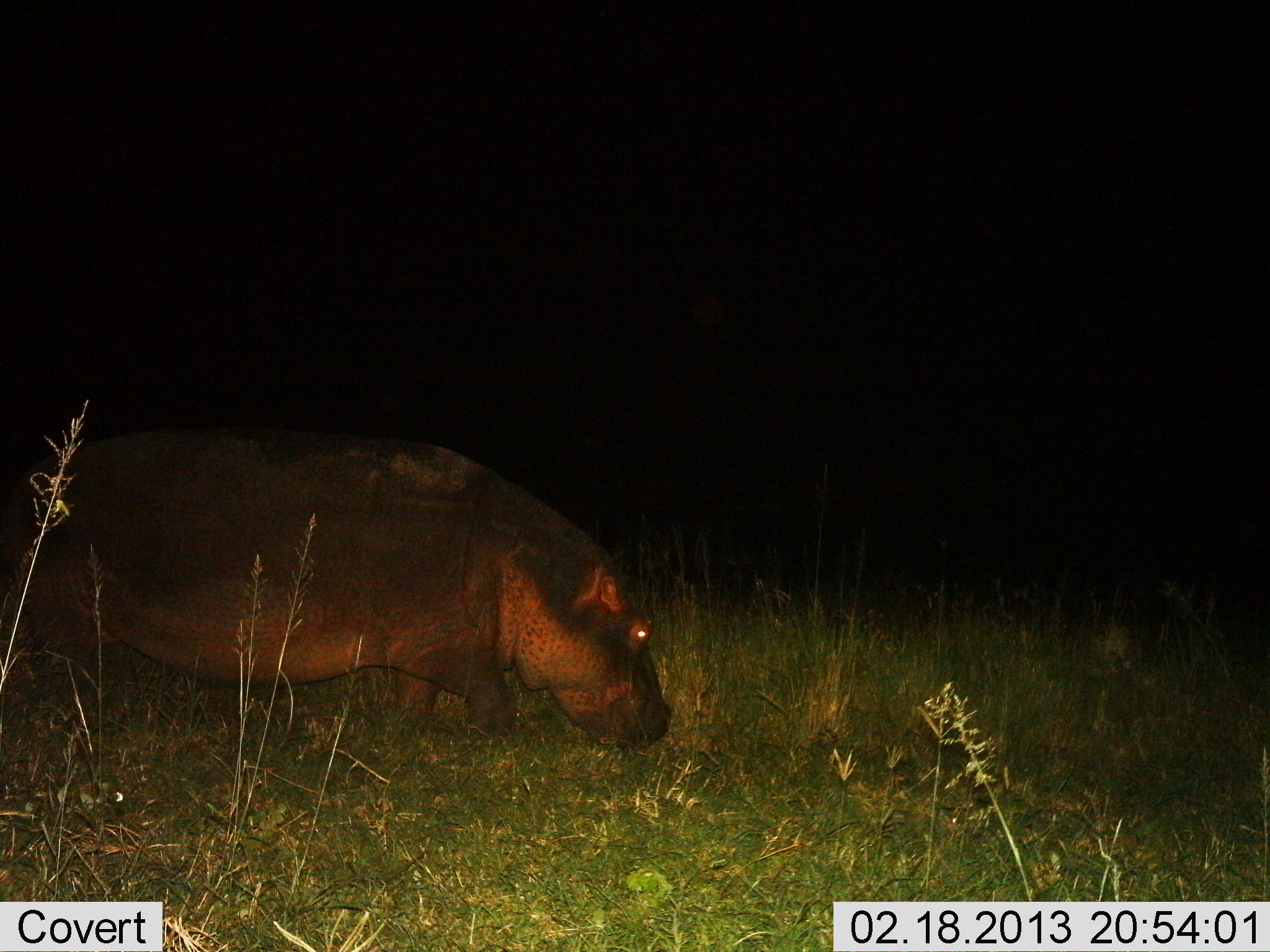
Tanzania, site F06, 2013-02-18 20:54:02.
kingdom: Animalia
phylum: Chordata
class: Mammalia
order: Artiodactyla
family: Hippopotamidae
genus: Hippopotamus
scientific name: Hippopotamus amphibius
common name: hippopotamus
Hippopotamus (Hippopotamus amphibius), count 1. Behavior (volunteer vote fractions): standing 33%, resting 0%, moving 44%, interacting 0%. Young present (vote fraction): 0%. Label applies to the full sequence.